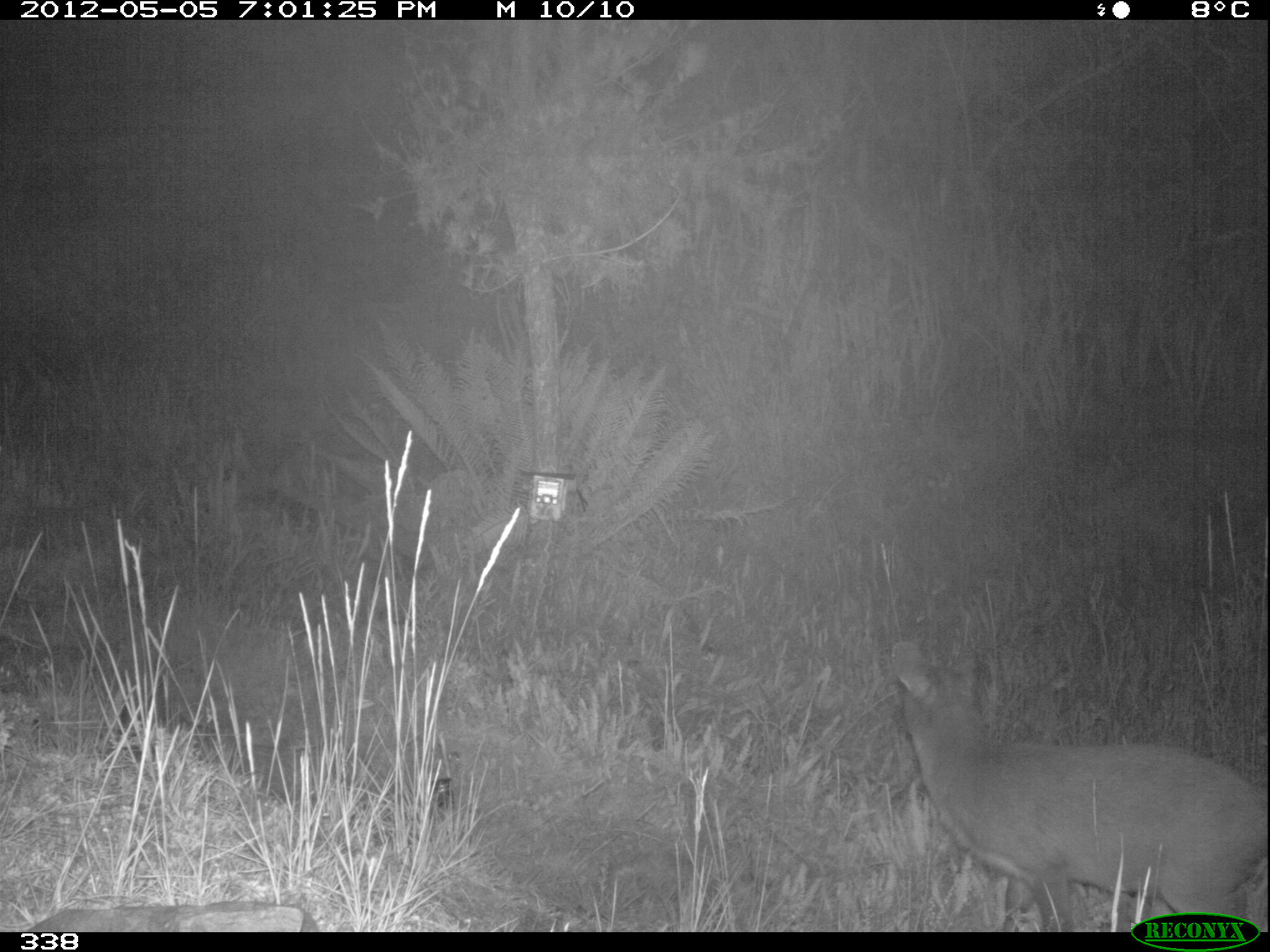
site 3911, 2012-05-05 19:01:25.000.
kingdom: Animalia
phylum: Chordata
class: Mammalia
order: Artiodactyla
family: Cervidae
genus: Mazama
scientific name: Mazama chunyi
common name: dwarf brocket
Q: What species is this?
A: Mazama chunyi (dwarf brocket).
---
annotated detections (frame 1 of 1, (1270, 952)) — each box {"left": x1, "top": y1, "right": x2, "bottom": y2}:
mazama chunyi: {"left": 890, "top": 640, "right": 1267, "bottom": 932}